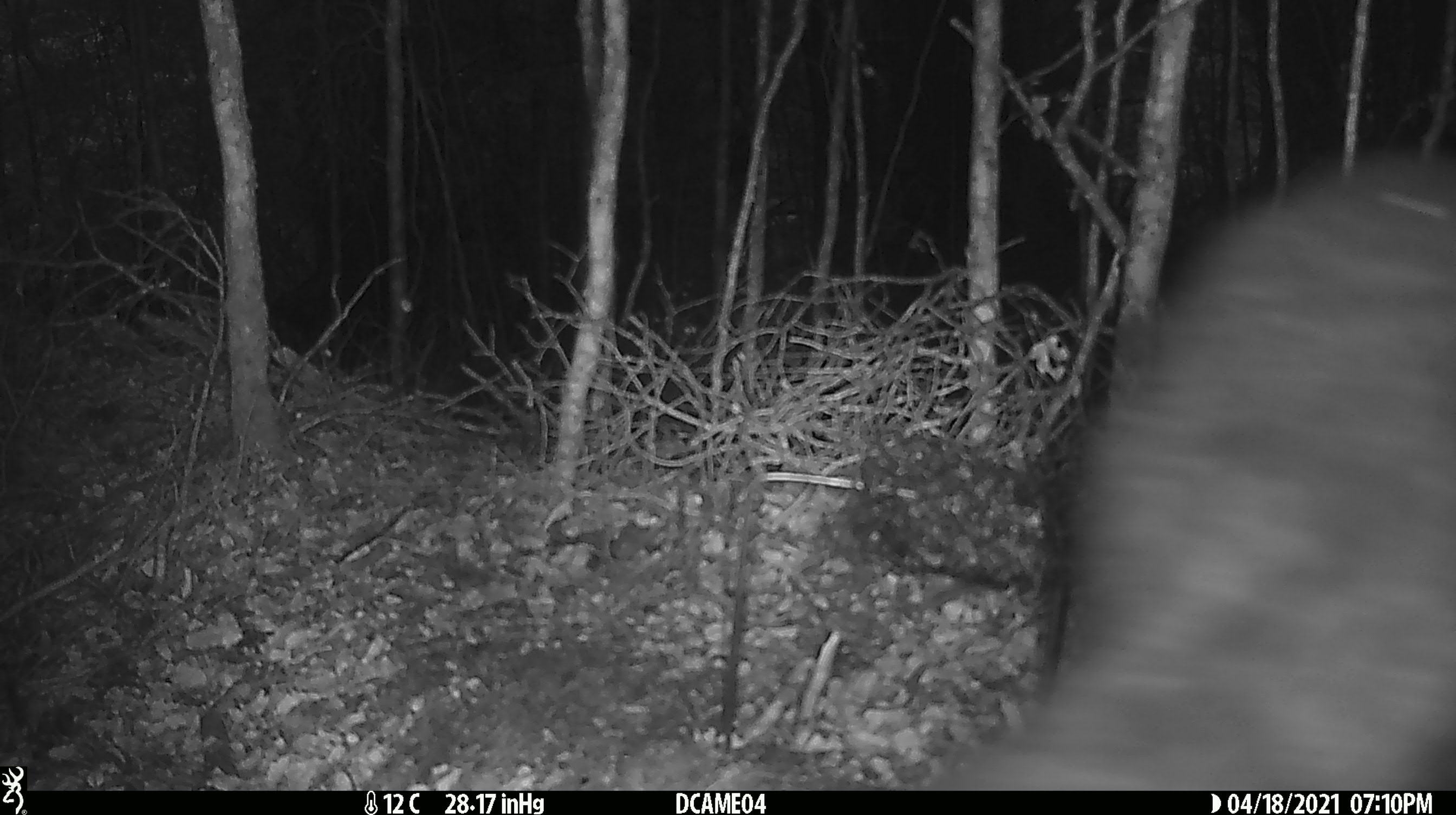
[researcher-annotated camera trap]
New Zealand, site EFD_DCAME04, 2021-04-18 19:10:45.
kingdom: Animalia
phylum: Chordata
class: Mammalia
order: Diprotodontia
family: Phalangeridae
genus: Trichosurus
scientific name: Trichosurus vulpecula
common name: common brushtail possum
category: possum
Possum (common brushtail possum) (Trichosurus vulpecula).